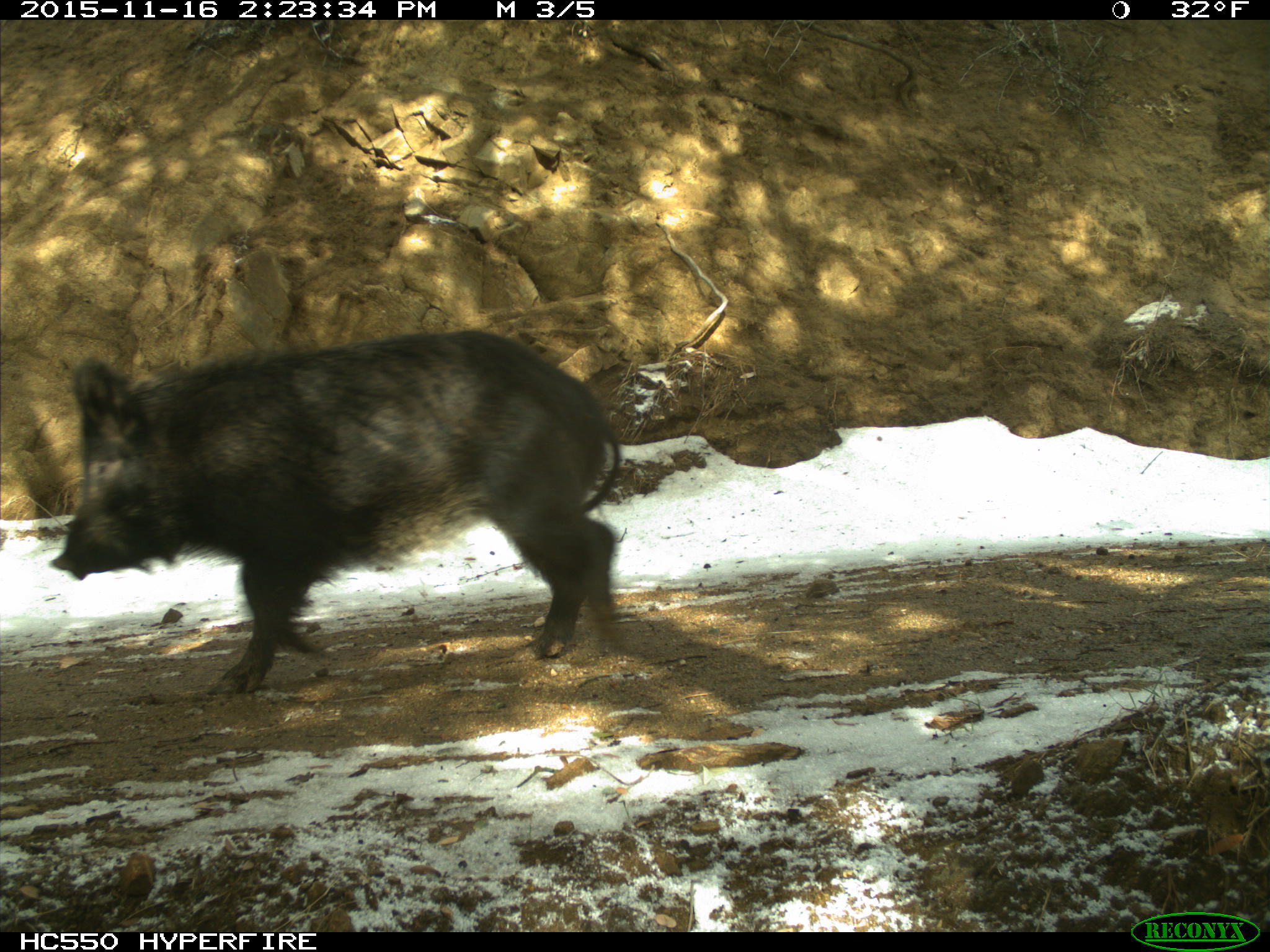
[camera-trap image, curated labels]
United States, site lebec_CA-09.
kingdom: Animalia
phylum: Chordata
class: Mammalia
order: Artiodactyla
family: Suidae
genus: Sus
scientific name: Sus scrofa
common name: wild boar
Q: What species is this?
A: Sus scrofa (wild boar).